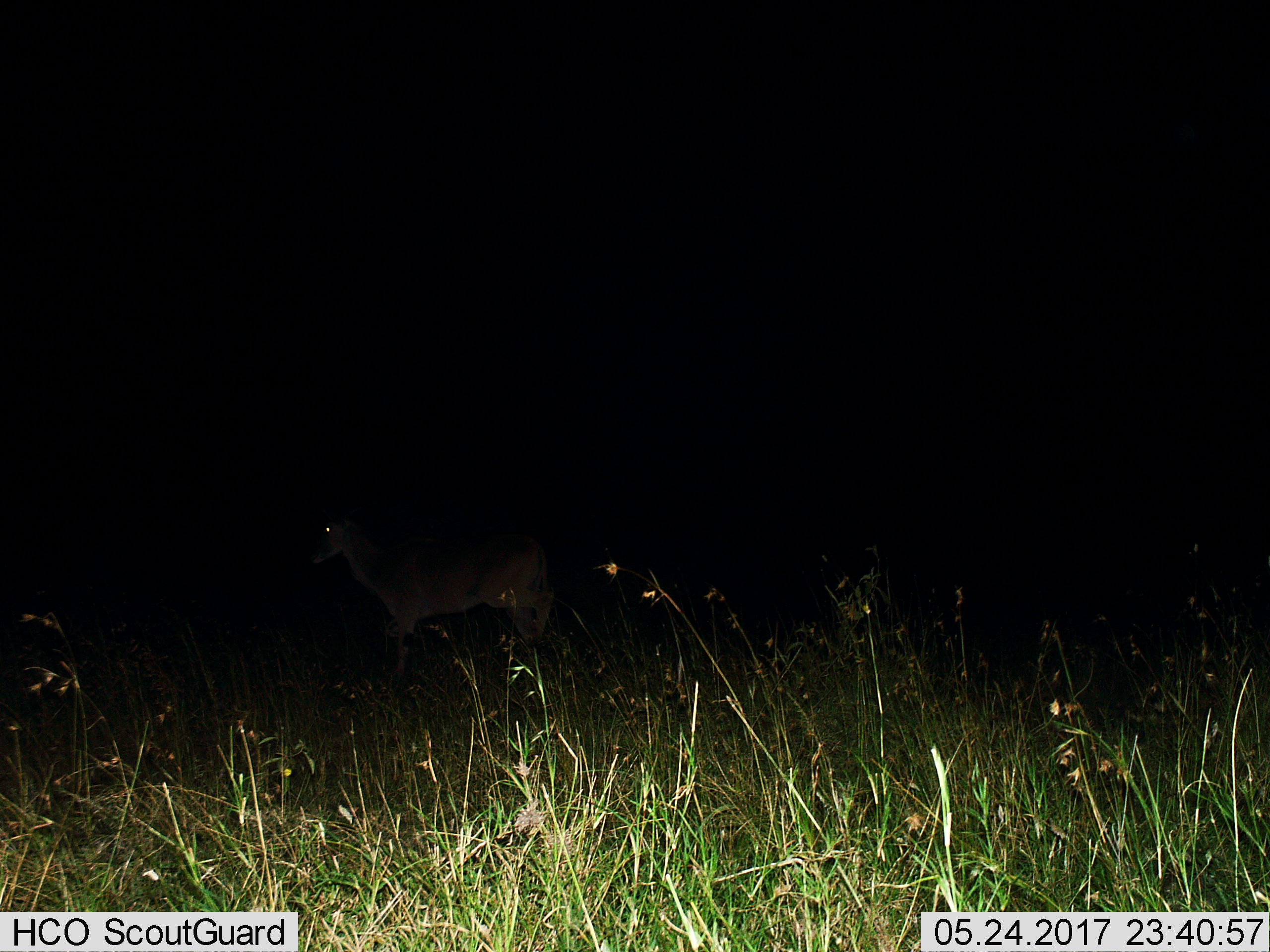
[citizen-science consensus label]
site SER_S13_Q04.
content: unidentified animal